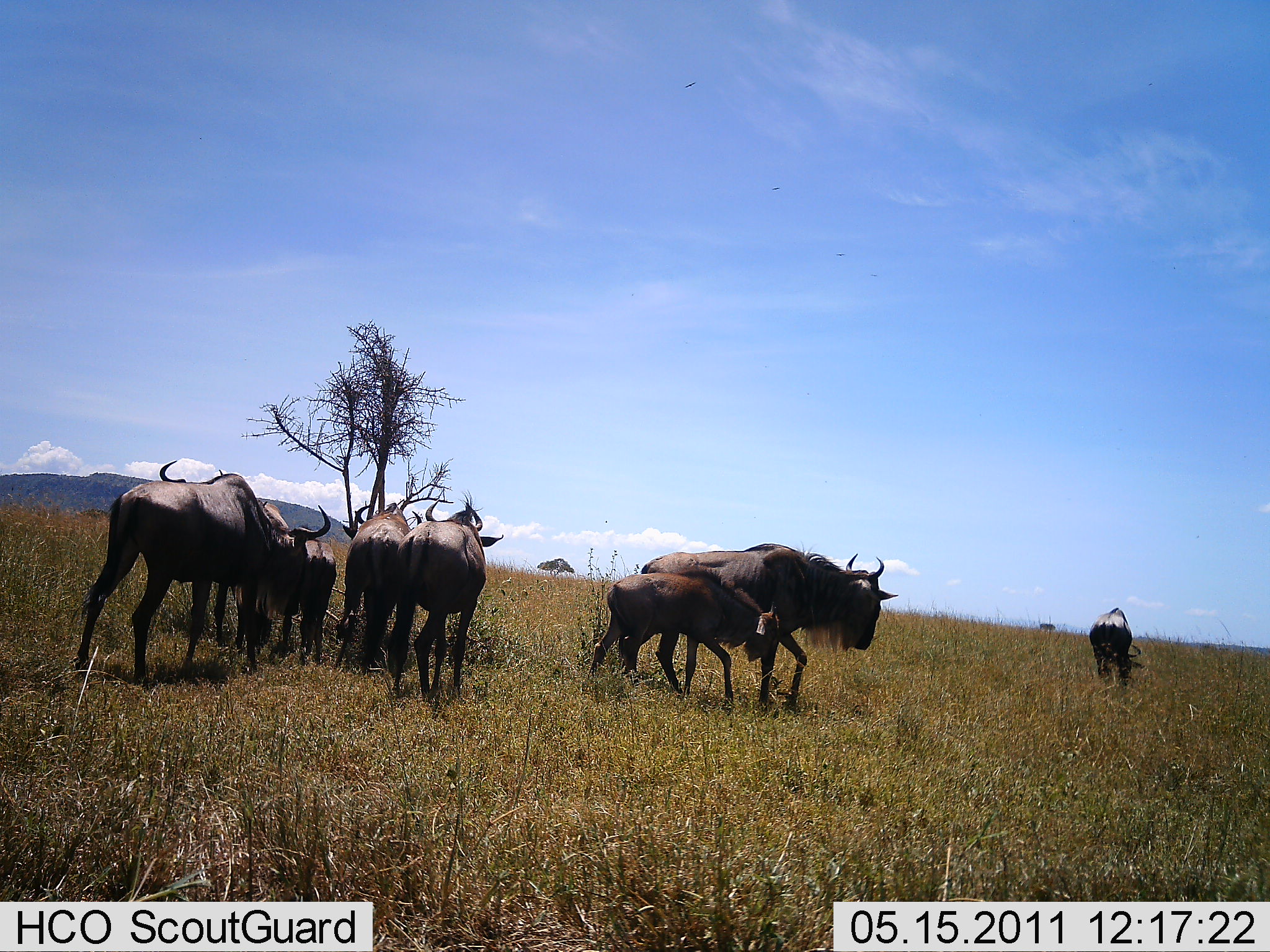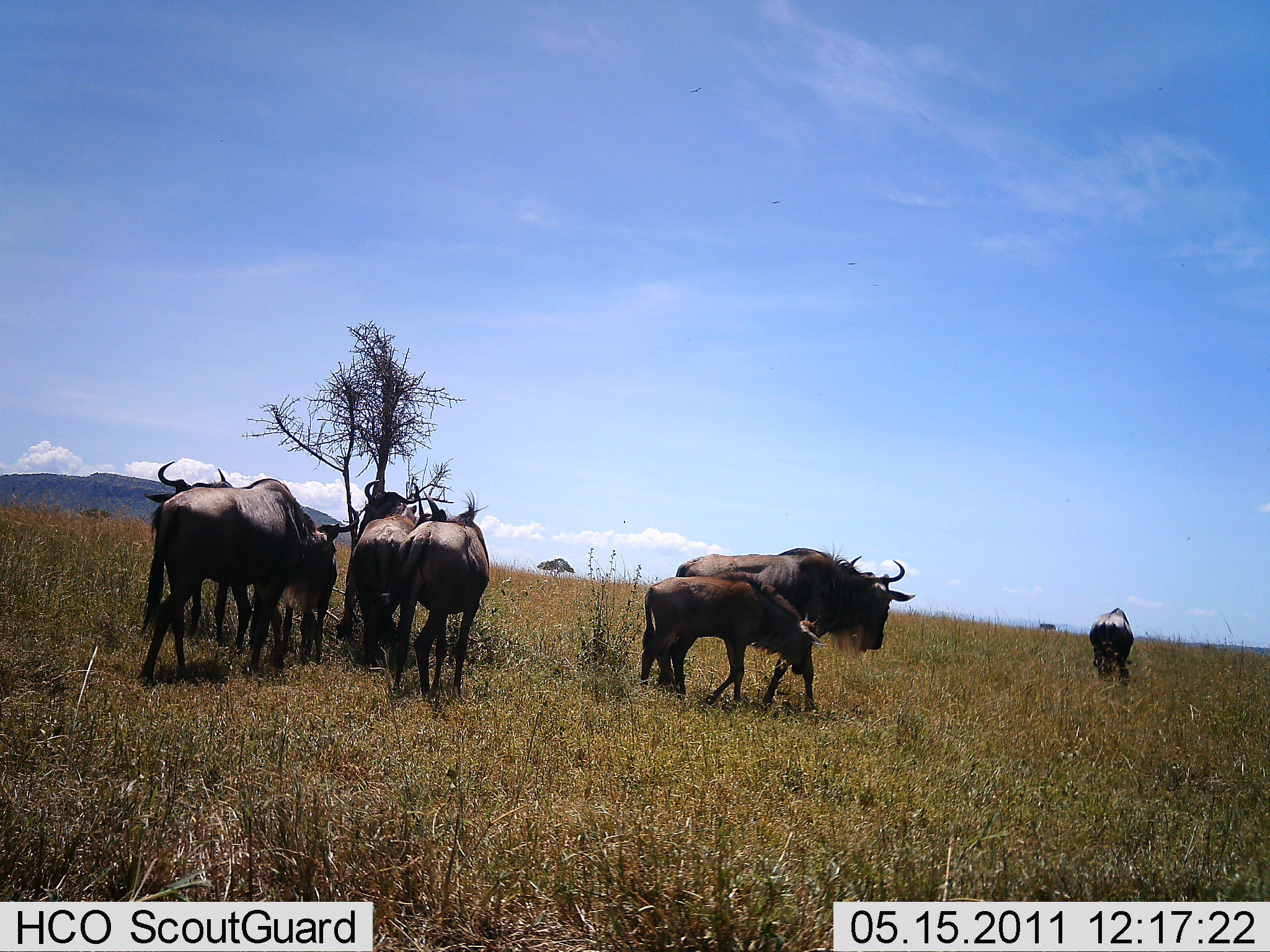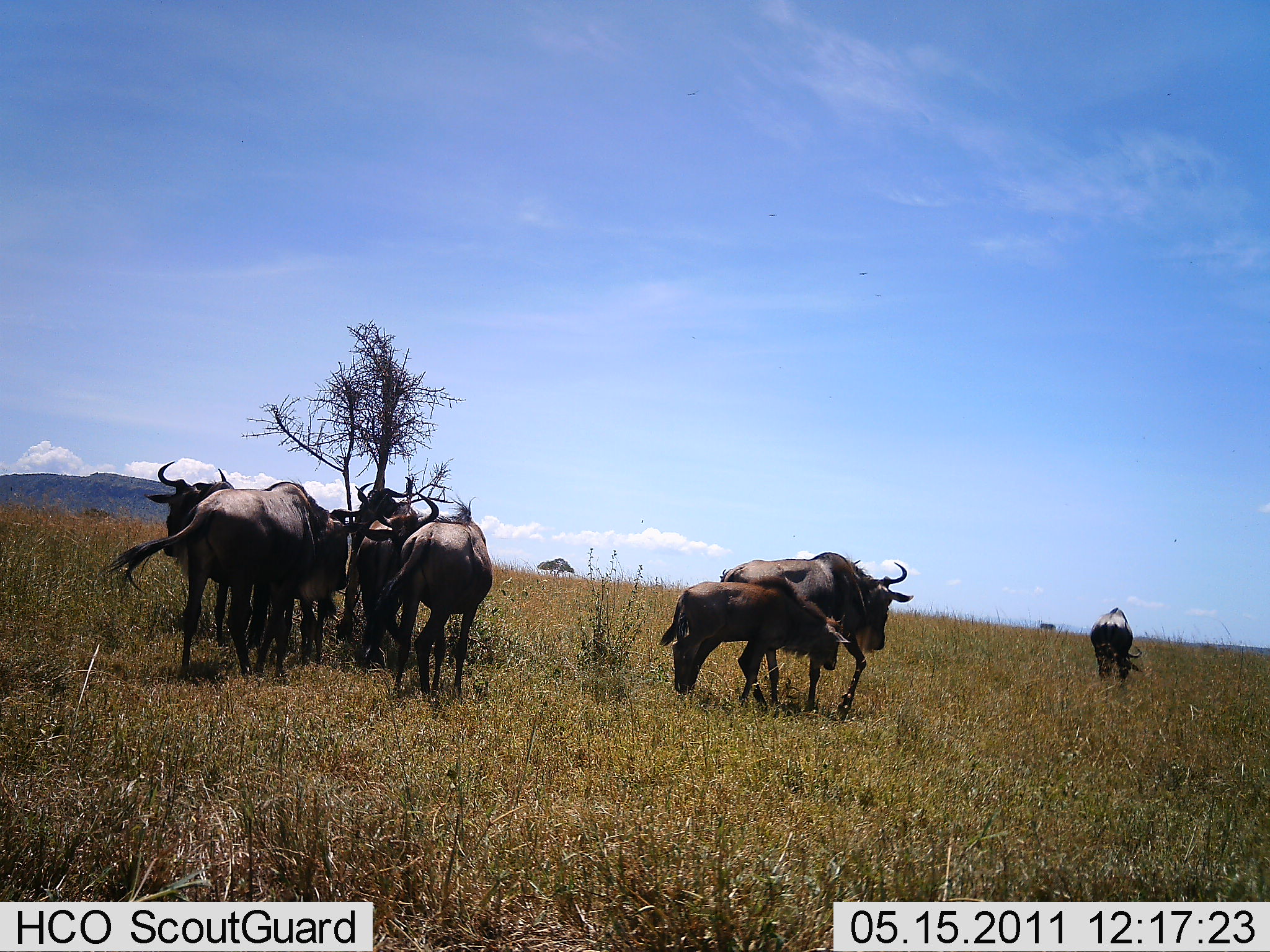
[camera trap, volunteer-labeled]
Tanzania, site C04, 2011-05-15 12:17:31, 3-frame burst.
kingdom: Animalia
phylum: Chordata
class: Mammalia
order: Artiodactyla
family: Bovidae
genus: Connochaetes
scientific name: Connochaetes taurinus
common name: blue wildebeest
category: wildebeest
Wildebeest (blue wildebeest) (Connochaetes taurinus), count 8. Behavior (volunteer vote fractions): standing 45%, resting 0%, moving 73%, interacting 0%. Young present (vote fraction): 82%. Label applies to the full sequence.